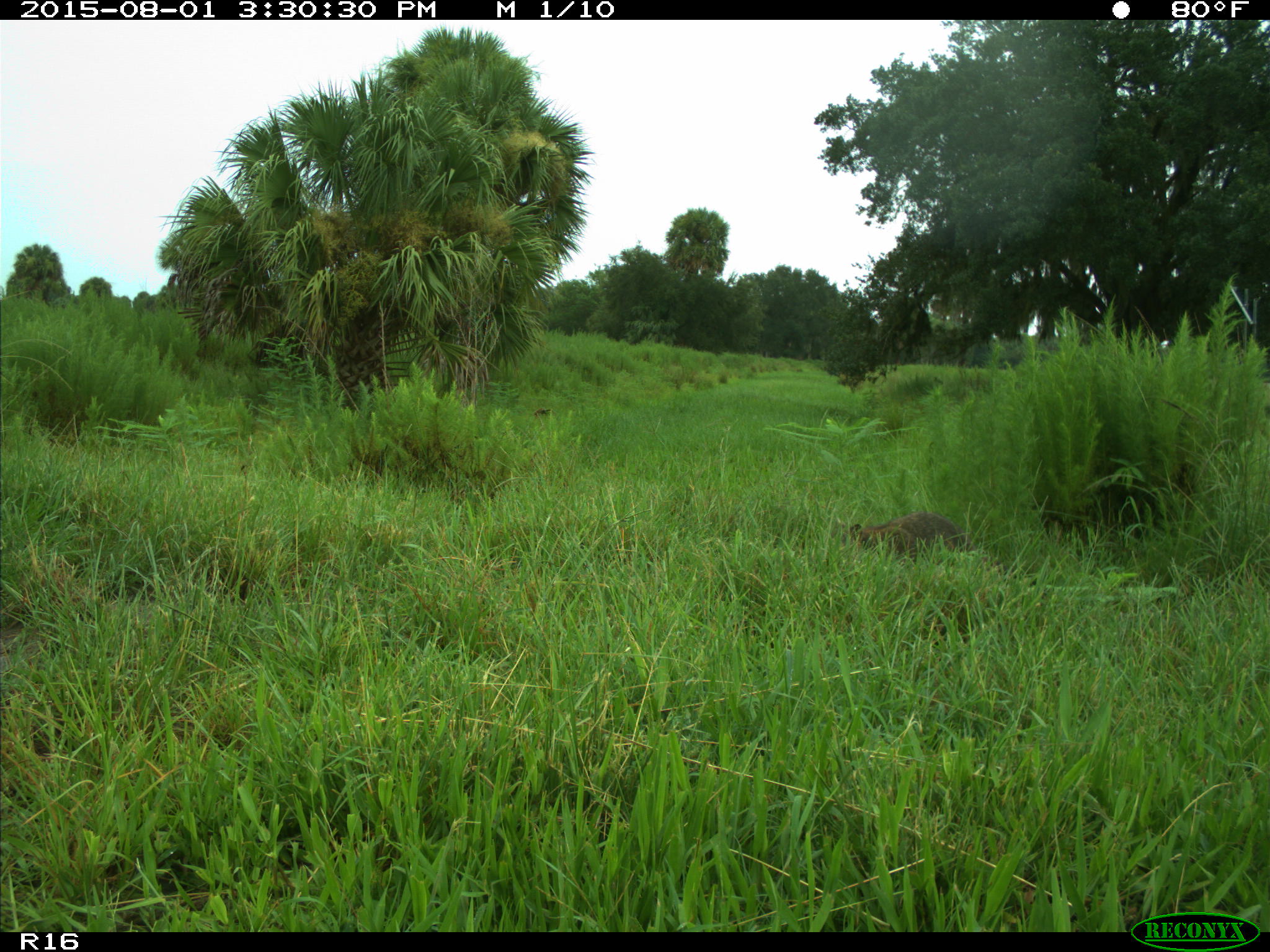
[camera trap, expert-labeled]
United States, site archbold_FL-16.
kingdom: Animalia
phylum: Chordata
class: Mammalia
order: Carnivora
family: Procyonidae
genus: Procyon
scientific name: Procyon lotor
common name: common raccoon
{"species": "Procyon lotor (common raccoon)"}